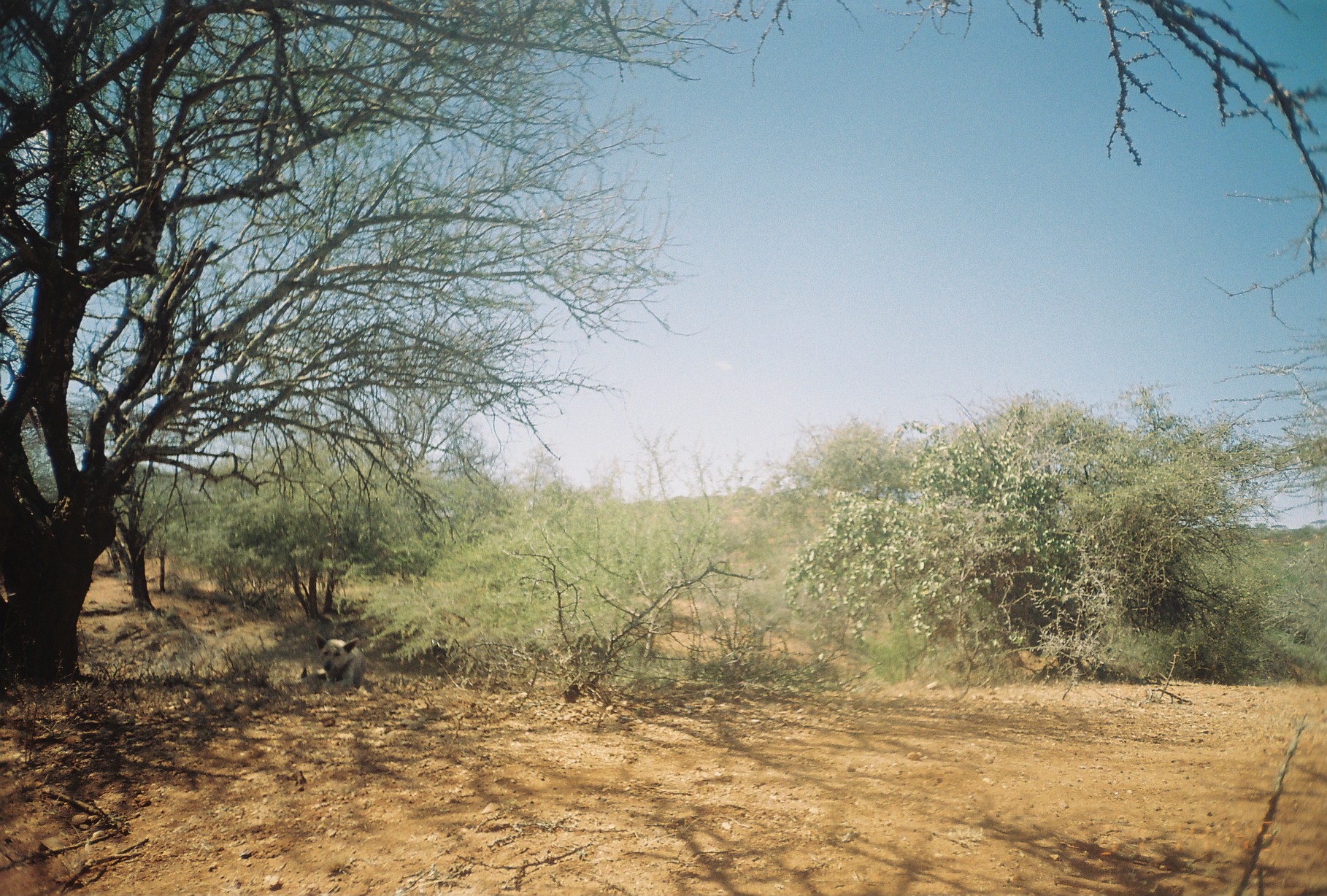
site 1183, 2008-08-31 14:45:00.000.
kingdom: Animalia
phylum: Chordata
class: Mammalia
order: Carnivora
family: Canidae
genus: Canis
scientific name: Canis familiaris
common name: domestic dog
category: canis lupus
Canis lupus (domestic dog) (Canis familiaris), count 1.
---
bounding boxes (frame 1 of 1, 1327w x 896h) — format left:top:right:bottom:
canis lupus: 298:631:367:694